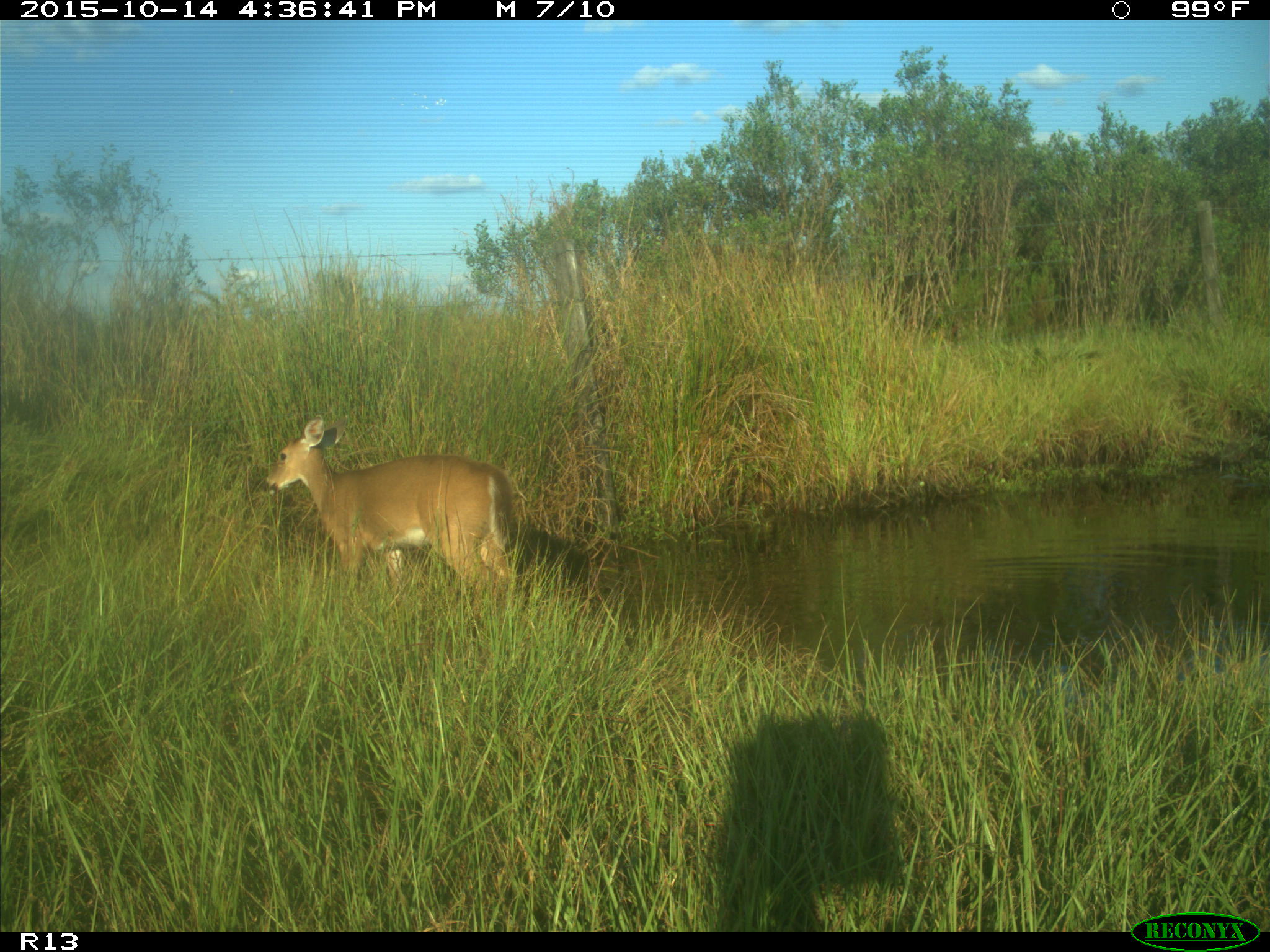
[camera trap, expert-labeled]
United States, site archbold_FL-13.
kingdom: Animalia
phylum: Chordata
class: Mammalia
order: Artiodactyla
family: Cervidae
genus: Odocoileus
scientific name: Odocoileus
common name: deer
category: unidentified deer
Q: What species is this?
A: Unidentified deer (deer) (Odocoileus).